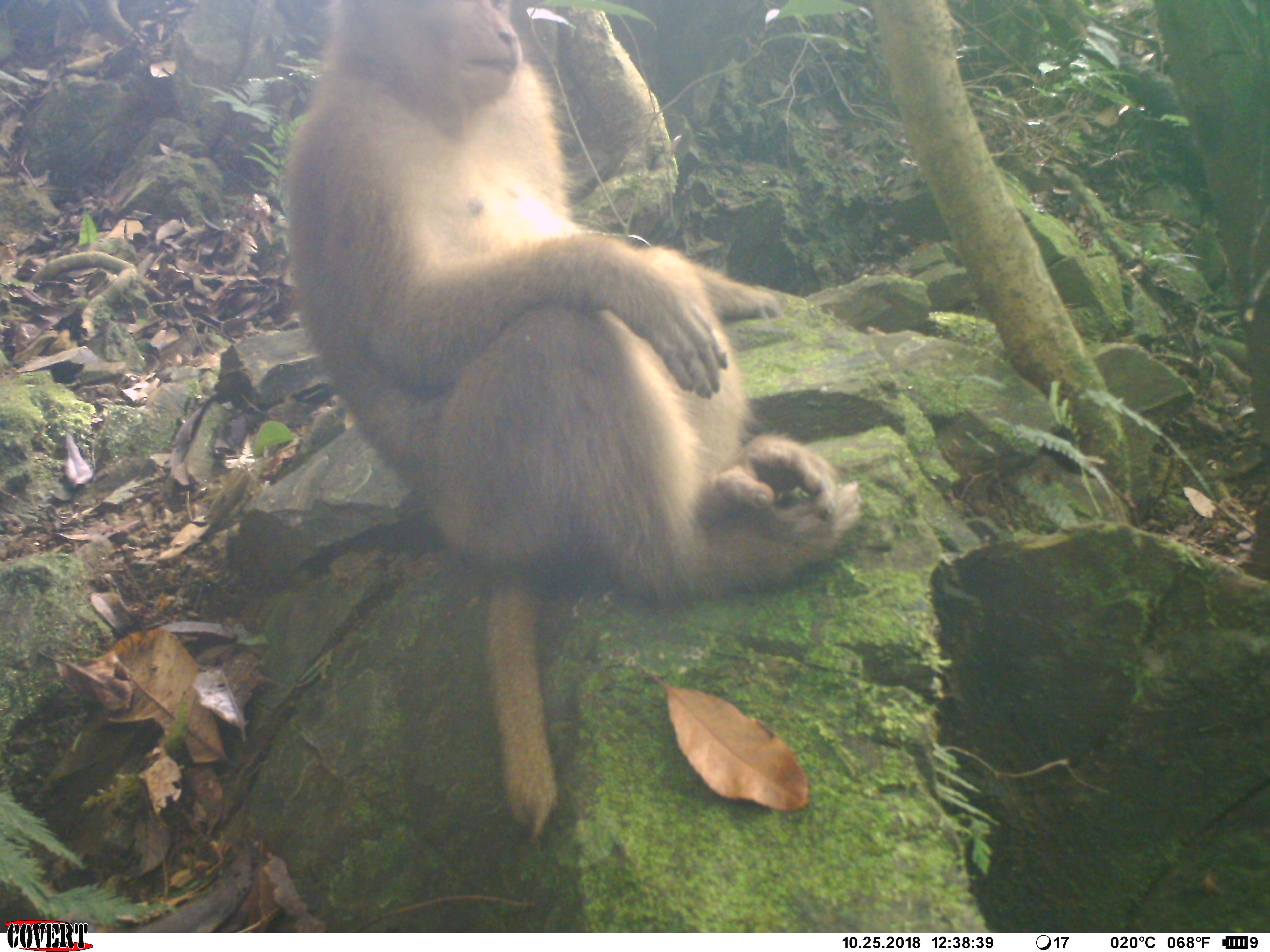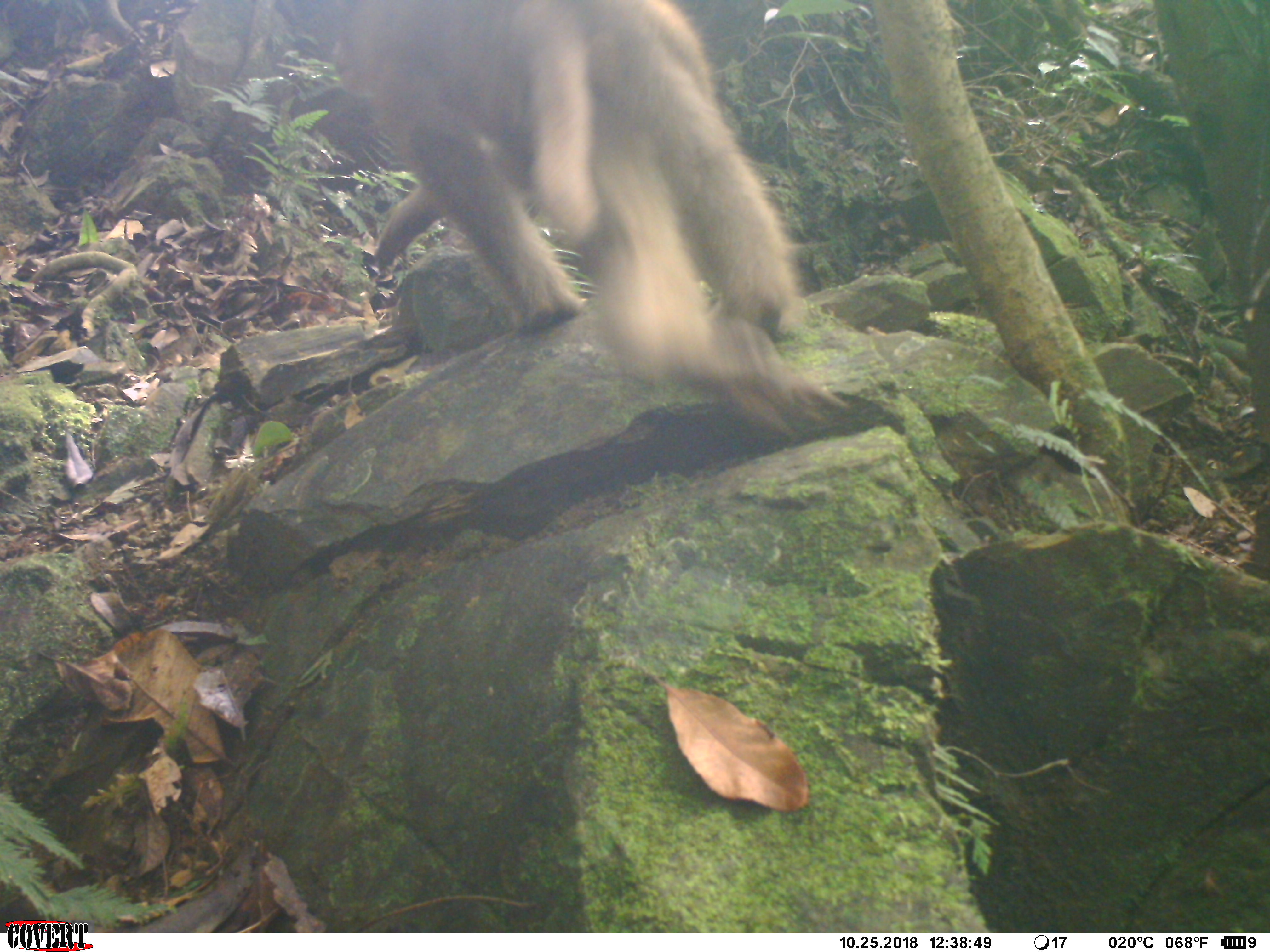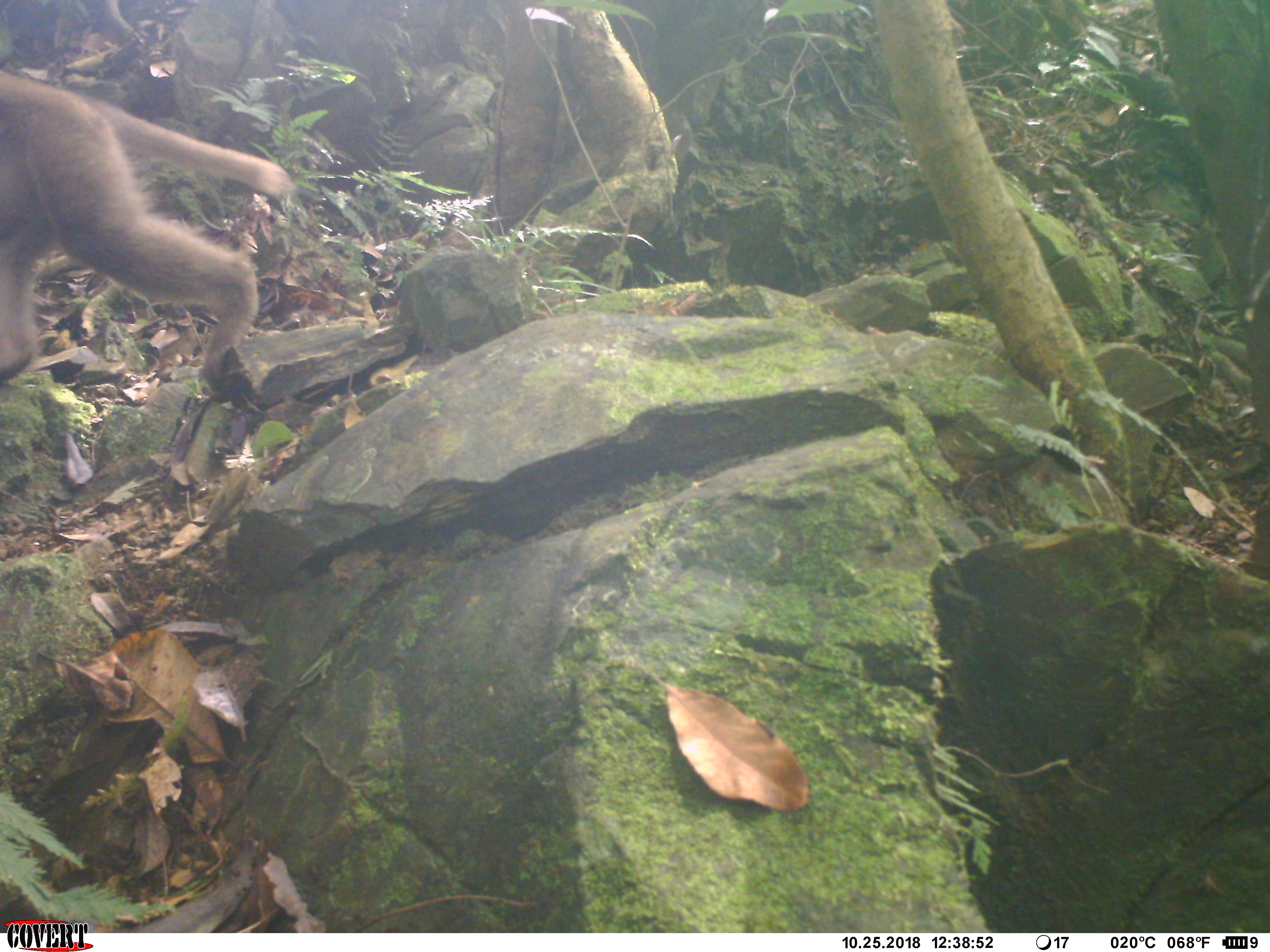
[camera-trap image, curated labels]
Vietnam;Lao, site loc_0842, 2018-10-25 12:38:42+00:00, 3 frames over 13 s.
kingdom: Animalia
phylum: Chordata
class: Mammalia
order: Primates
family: Cercopithecidae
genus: Macaca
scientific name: Macaca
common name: macaque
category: macaque not stump tailed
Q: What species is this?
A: Macaque not stump tailed (macaque) (Macaca).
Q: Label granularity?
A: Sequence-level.